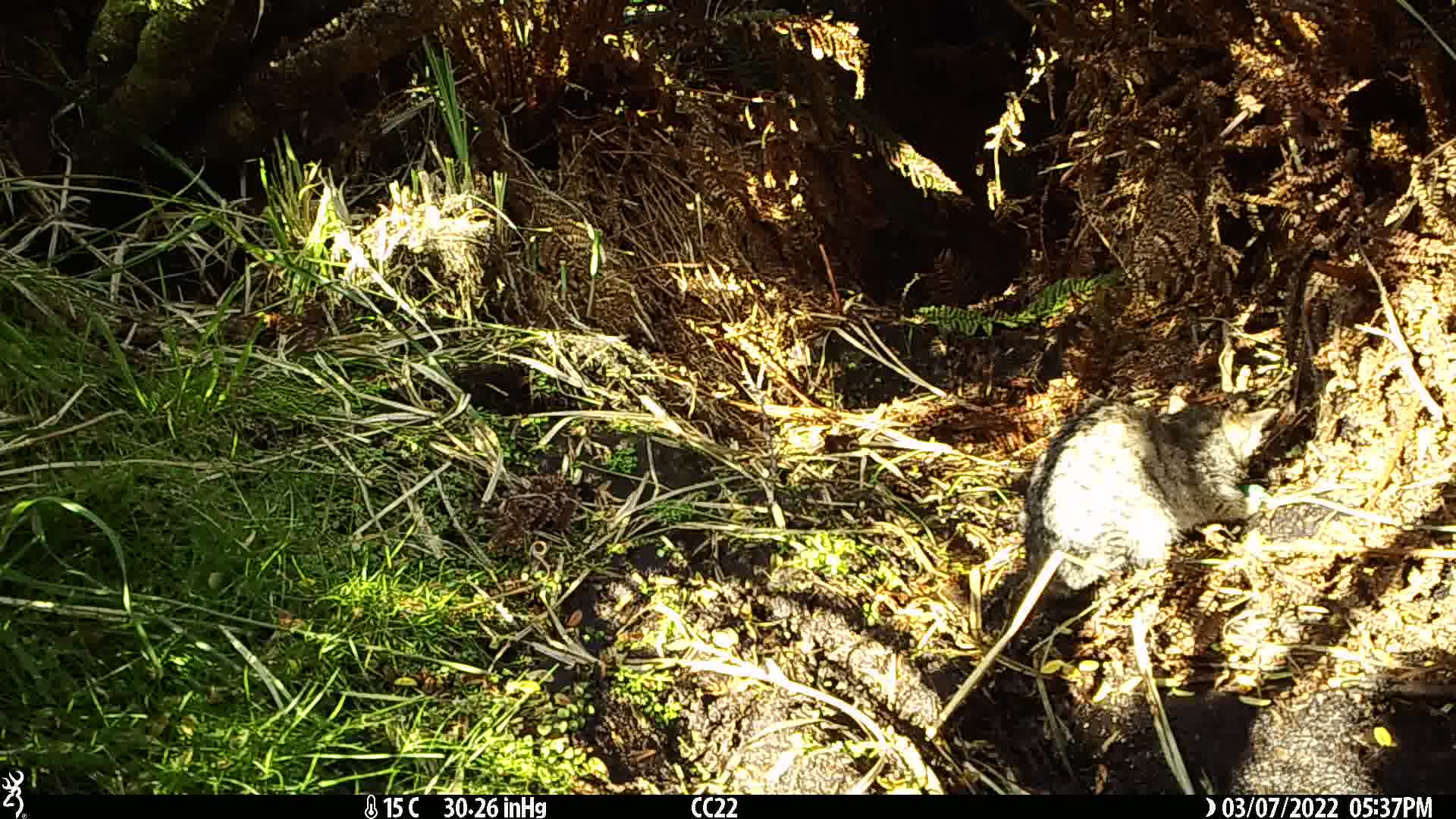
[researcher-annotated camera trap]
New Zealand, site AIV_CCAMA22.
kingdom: Animalia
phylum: Chordata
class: Mammalia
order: Carnivora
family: Felidae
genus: Felis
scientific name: Felis catus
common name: domestic cat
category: cat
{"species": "cat (domestic cat) (Felis catus)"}